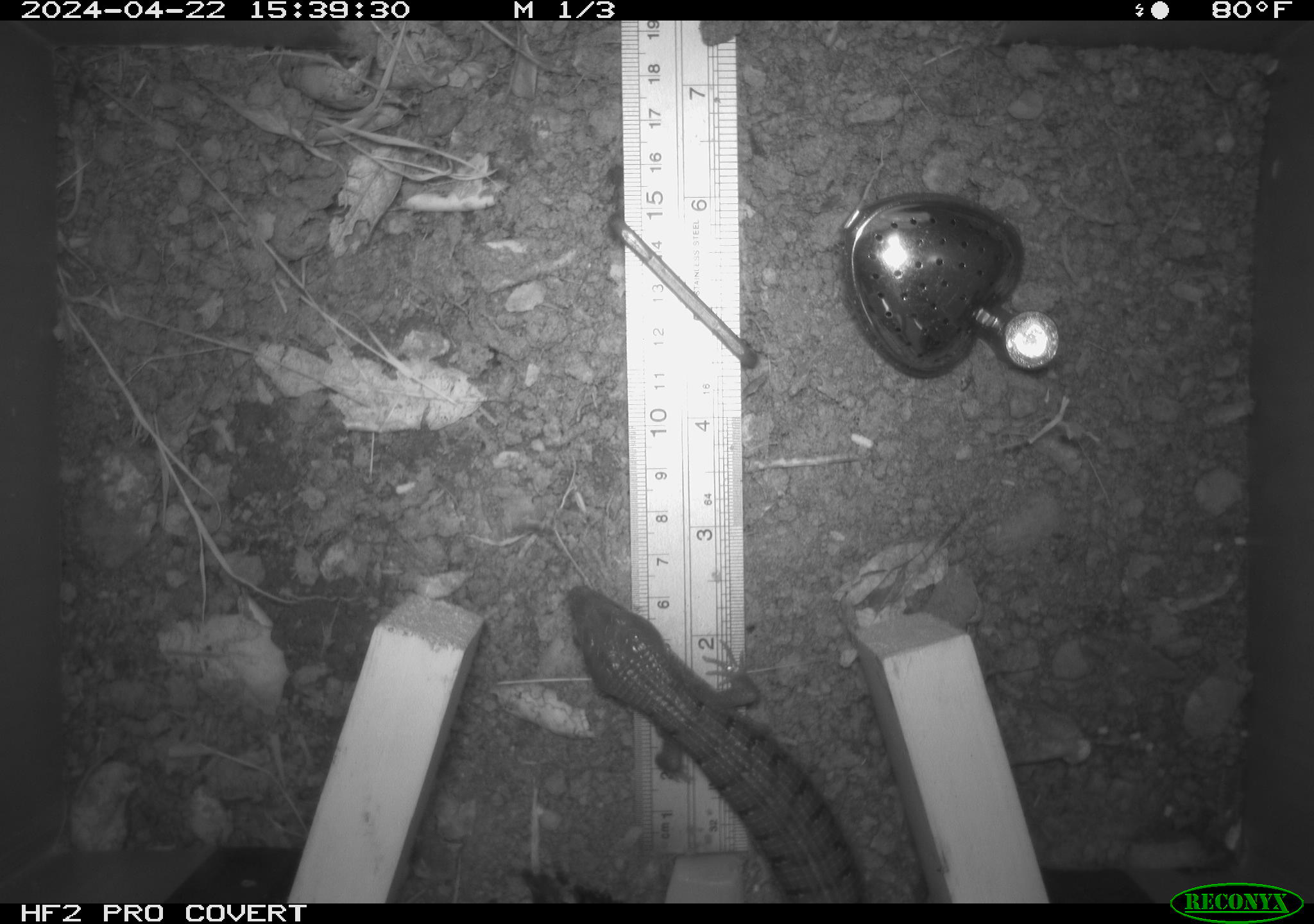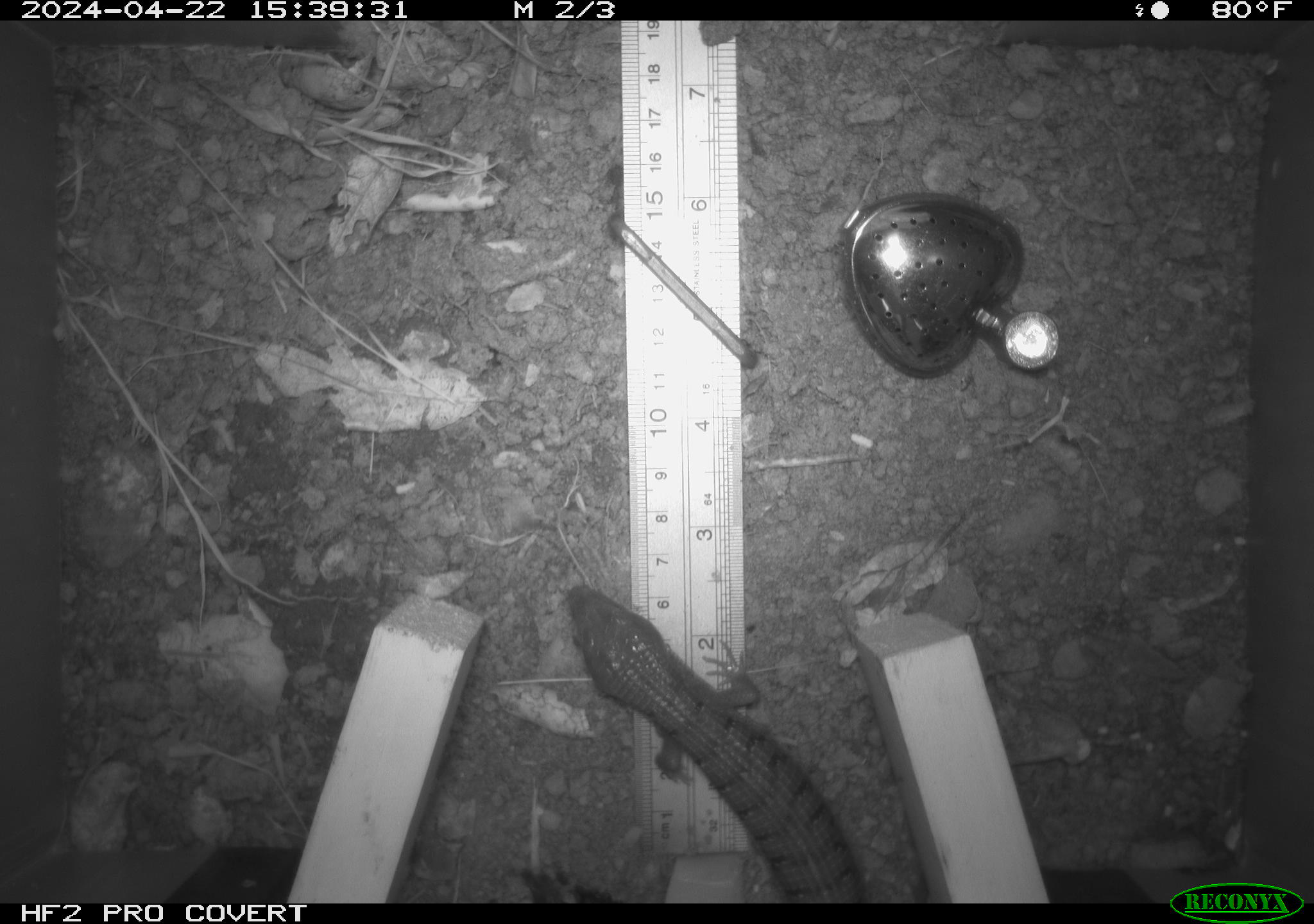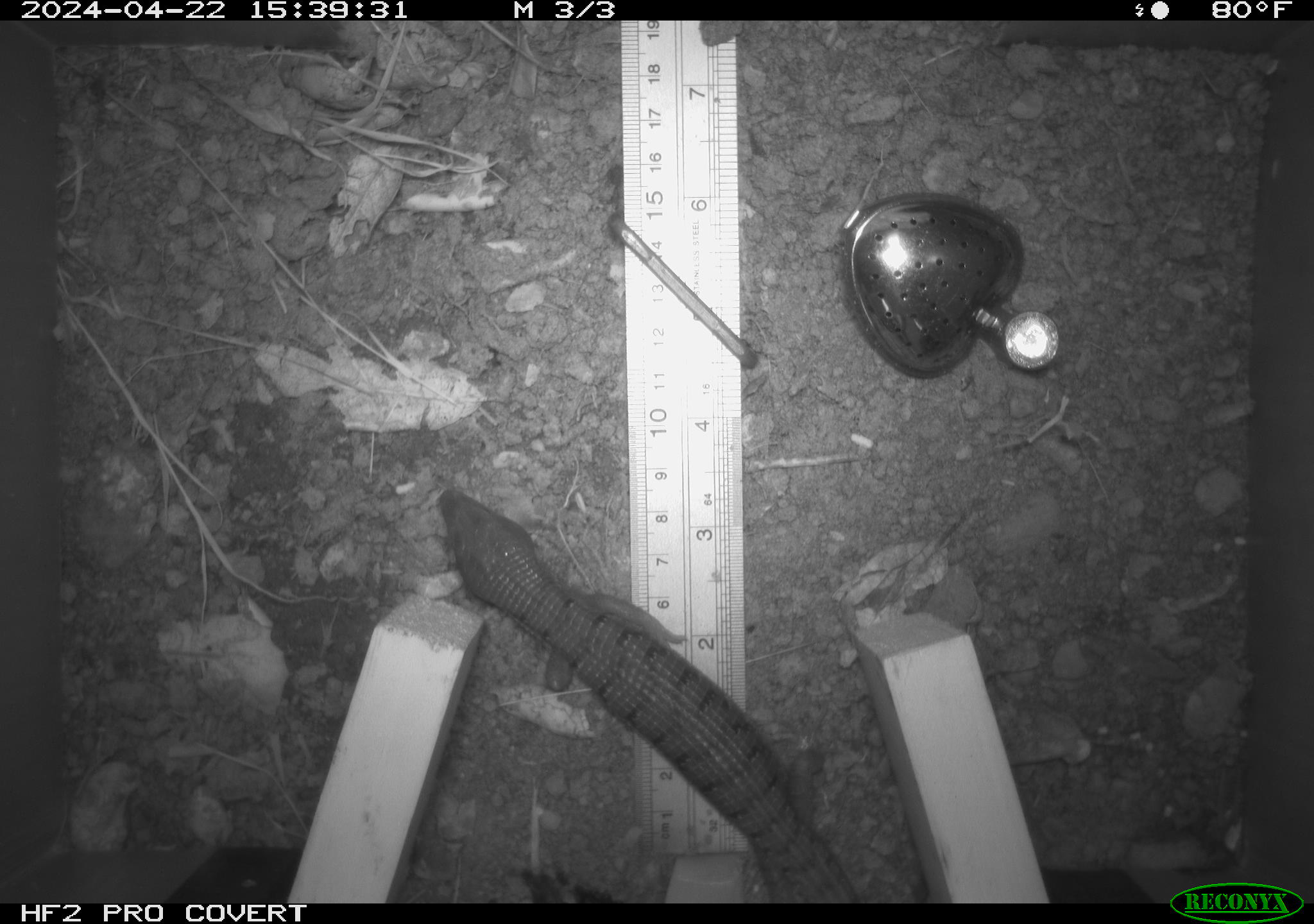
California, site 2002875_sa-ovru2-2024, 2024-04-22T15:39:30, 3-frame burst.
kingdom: Animalia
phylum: Chordata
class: Reptilia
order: Squamata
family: Anguidae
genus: Elgaria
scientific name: Elgaria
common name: alligator lizards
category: elgaria species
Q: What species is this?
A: Elgaria species (alligator lizards) (Elgaria).